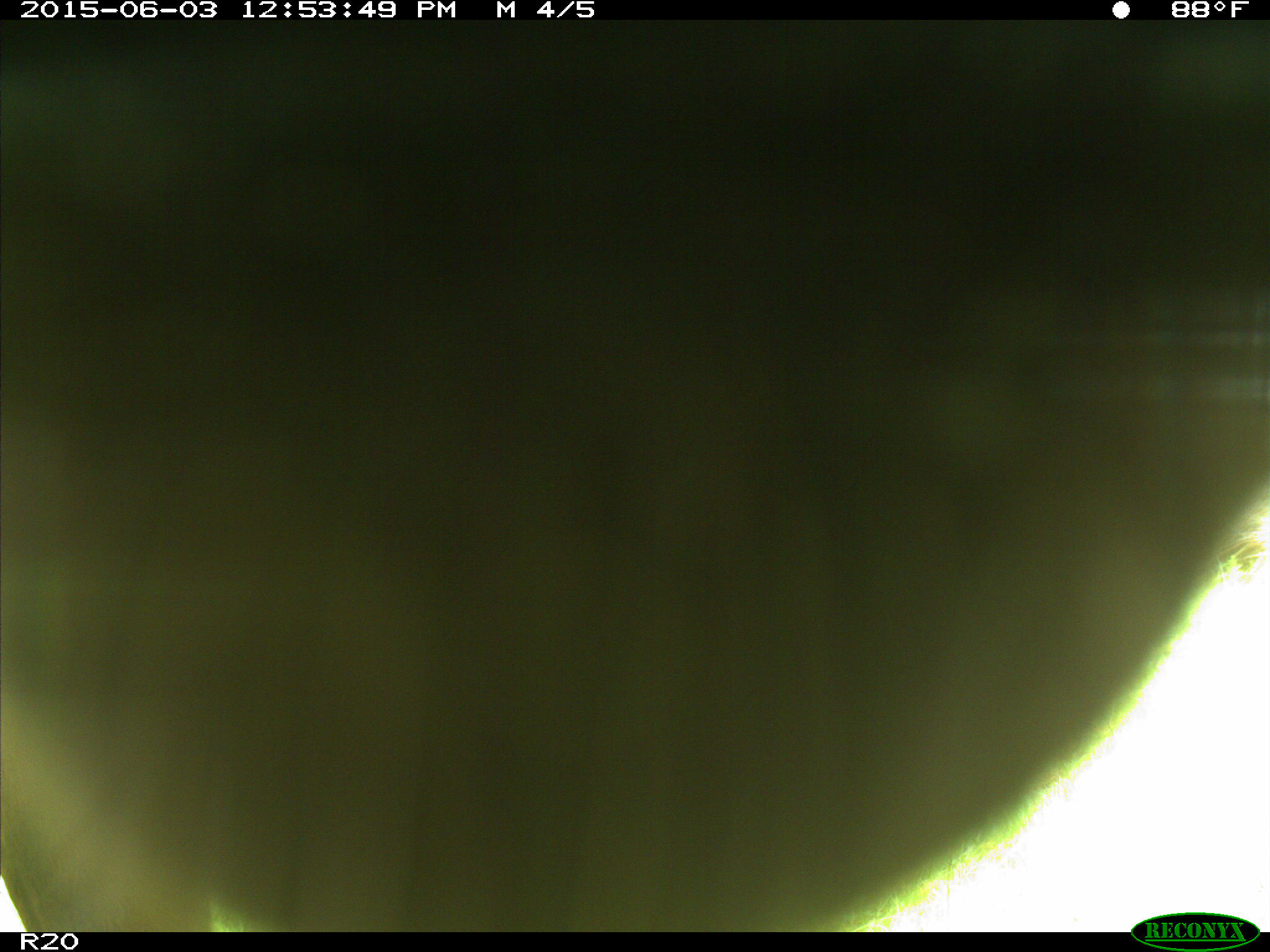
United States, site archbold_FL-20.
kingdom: Animalia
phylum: Chordata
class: Mammalia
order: Artiodactyla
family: Bovidae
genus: Bos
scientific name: Bos taurus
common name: domestic cow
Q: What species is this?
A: Bos taurus (domestic cow).